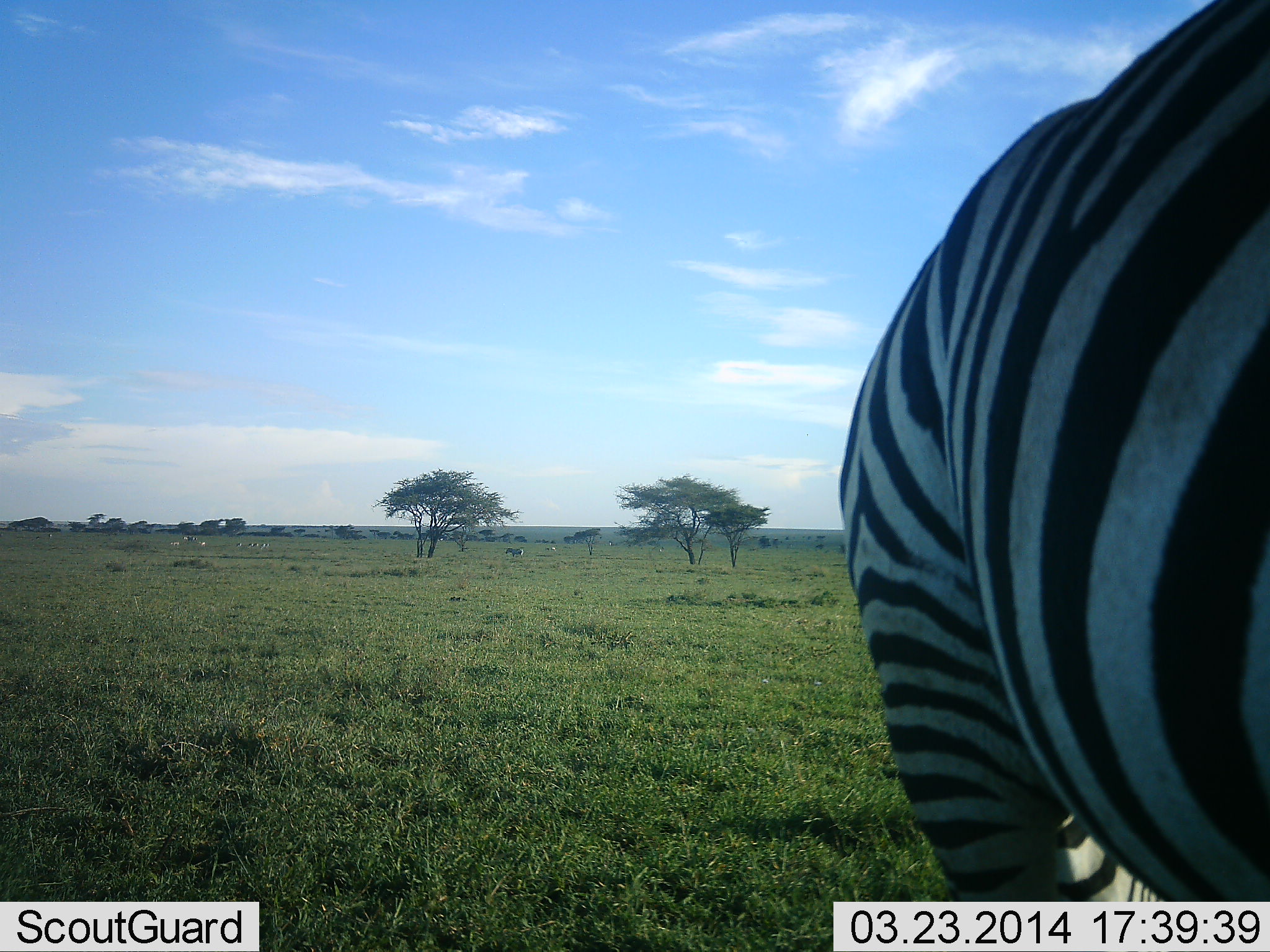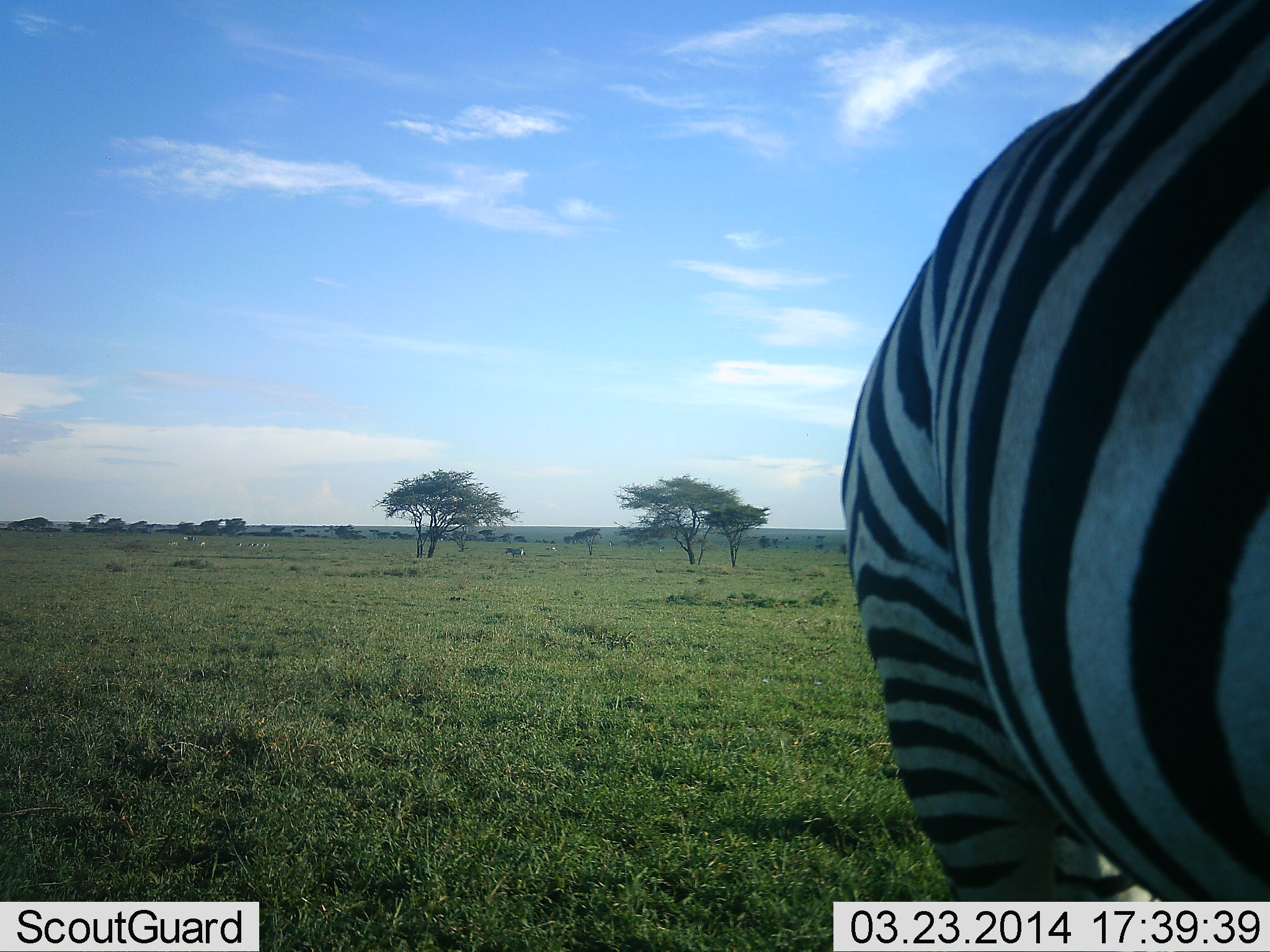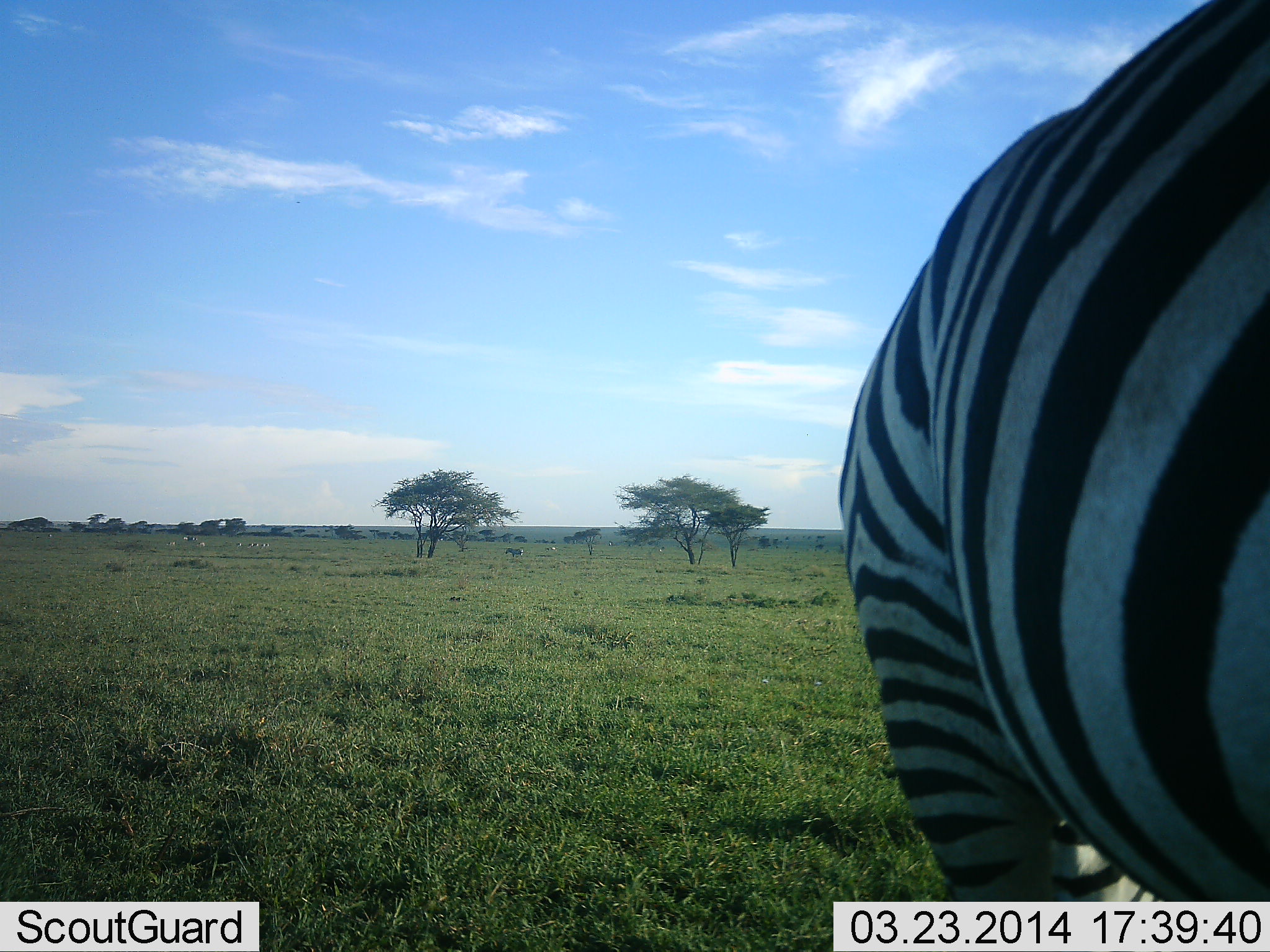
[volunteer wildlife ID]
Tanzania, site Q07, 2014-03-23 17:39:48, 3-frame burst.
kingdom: Animalia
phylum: Chordata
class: Mammalia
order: Perissodactyla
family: Equidae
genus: Equus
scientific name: Equus quagga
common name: plains zebra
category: zebra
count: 1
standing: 82%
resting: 0%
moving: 9%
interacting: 0%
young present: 0%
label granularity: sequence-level